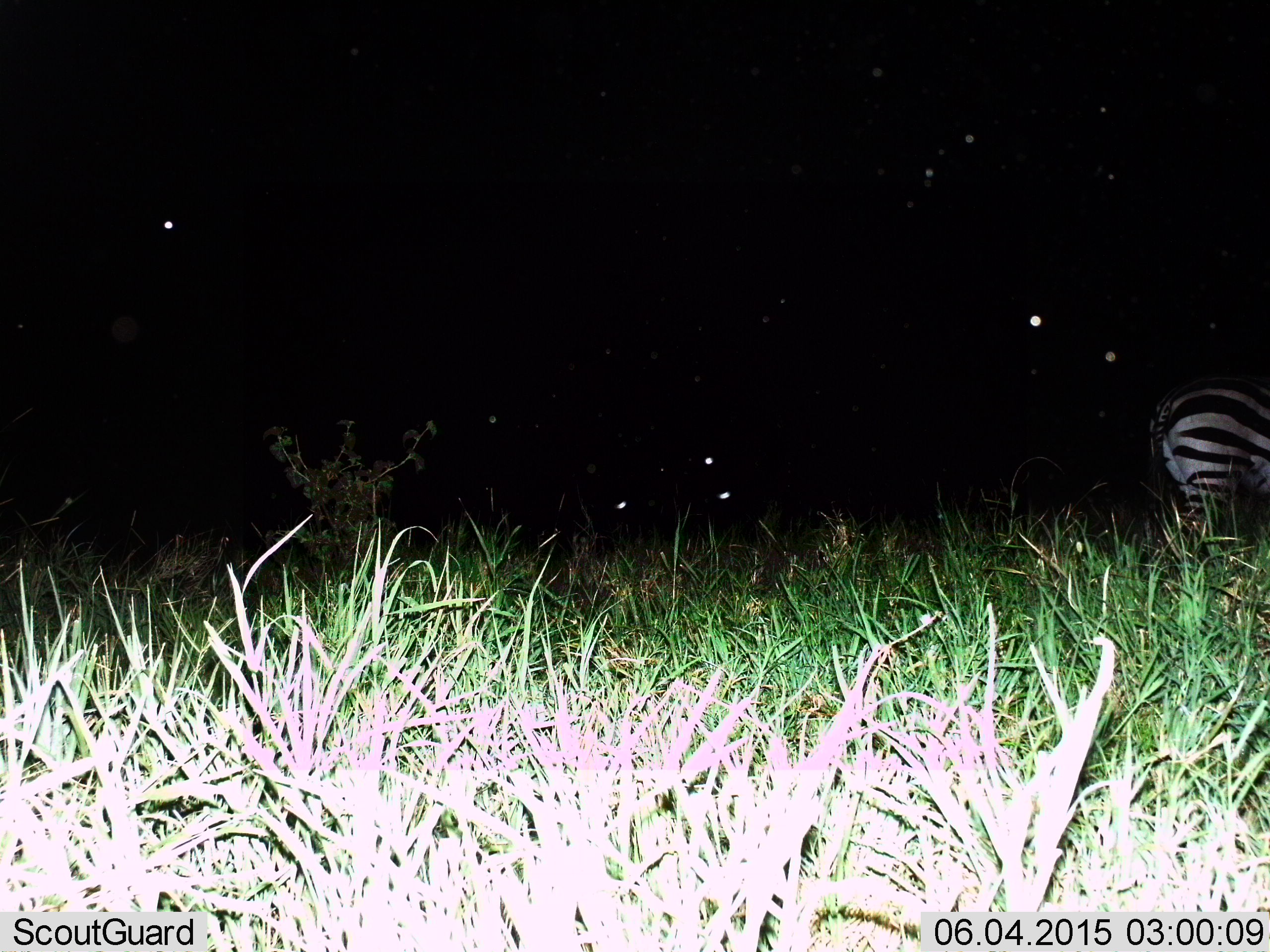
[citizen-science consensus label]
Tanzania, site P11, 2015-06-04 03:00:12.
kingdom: Animalia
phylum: Chordata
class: Mammalia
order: Perissodactyla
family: Equidae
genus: Equus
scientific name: Equus quagga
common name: plains zebra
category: zebra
Zebra (plains zebra) (Equus quagga), count 1. Behavior (volunteer vote fractions): standing 70%, resting 0%, moving 30%, interacting 0%. Young present (vote fraction): 0%. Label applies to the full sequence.